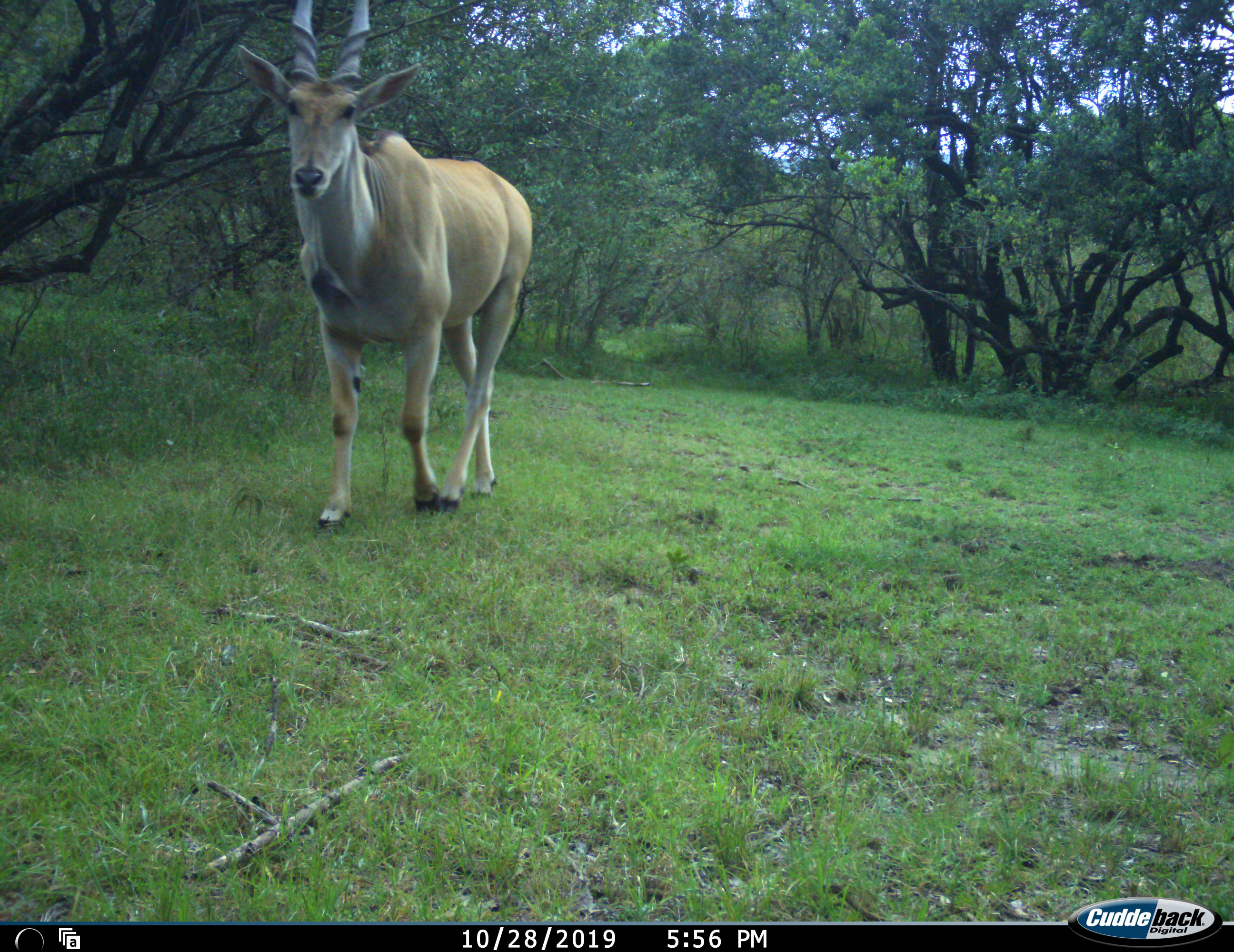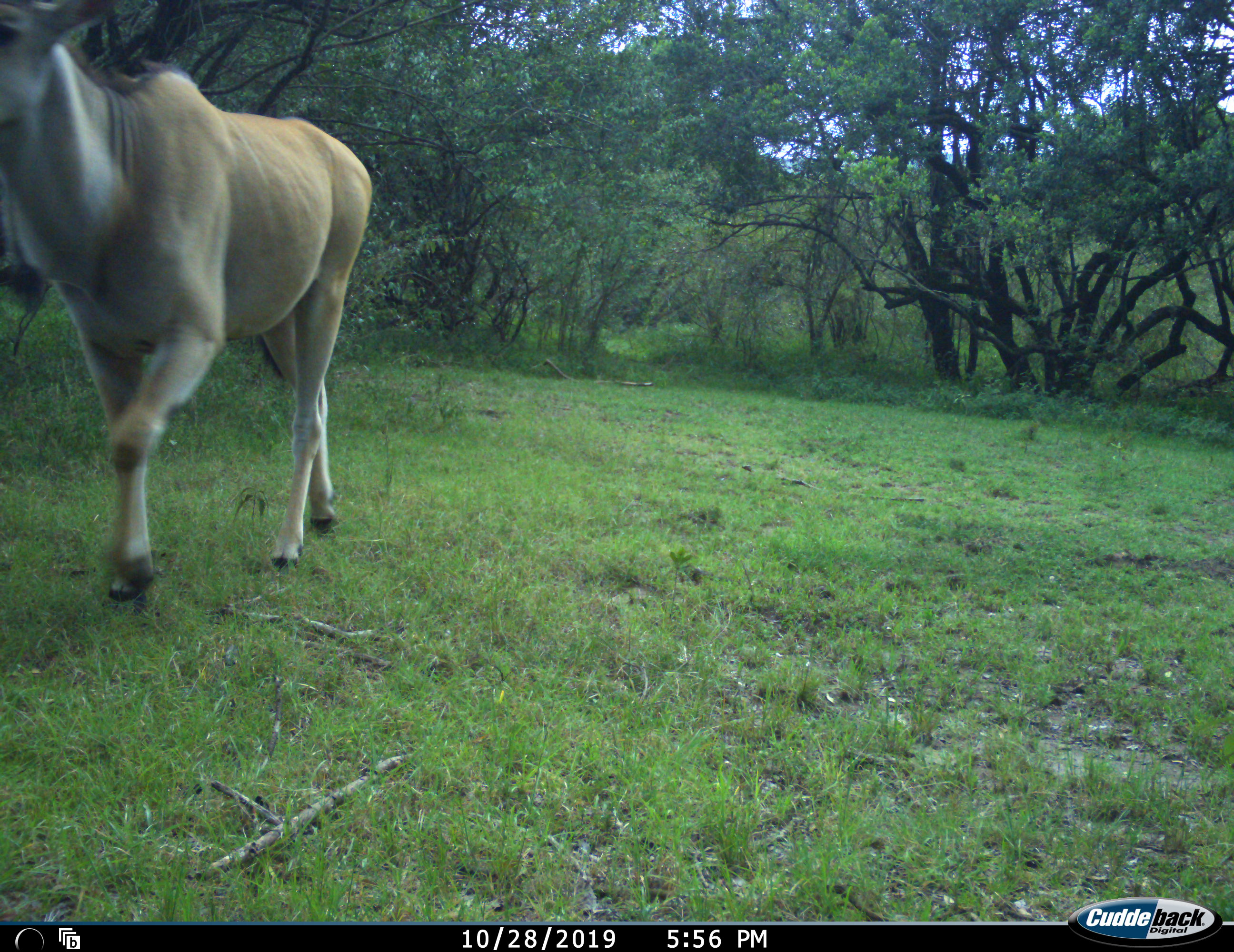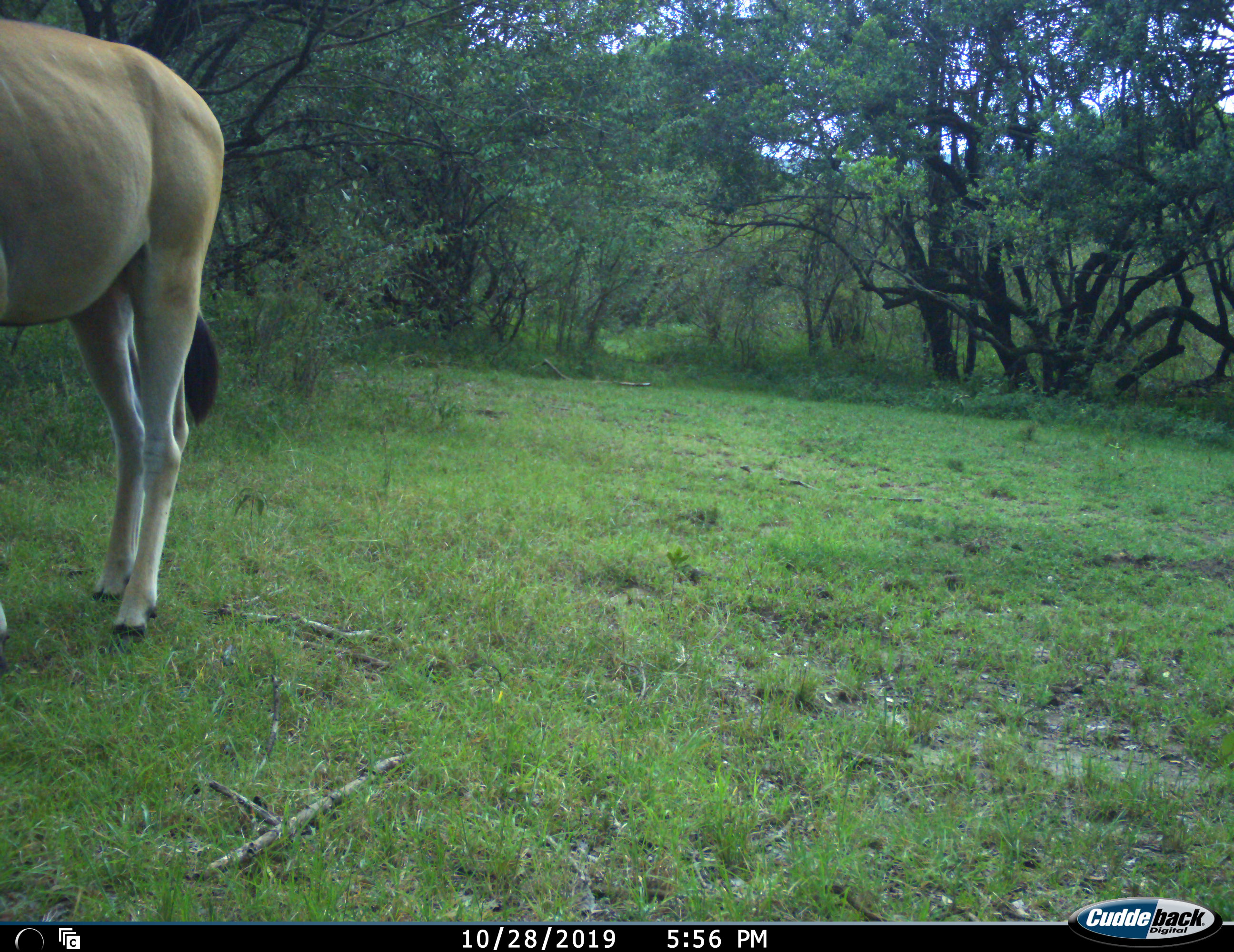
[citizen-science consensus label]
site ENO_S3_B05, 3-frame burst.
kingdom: Animalia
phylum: Chordata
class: Mammalia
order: Artiodactyla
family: Bovidae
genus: Tragelaphus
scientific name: Tragelaphus oryx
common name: eland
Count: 1.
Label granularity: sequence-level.